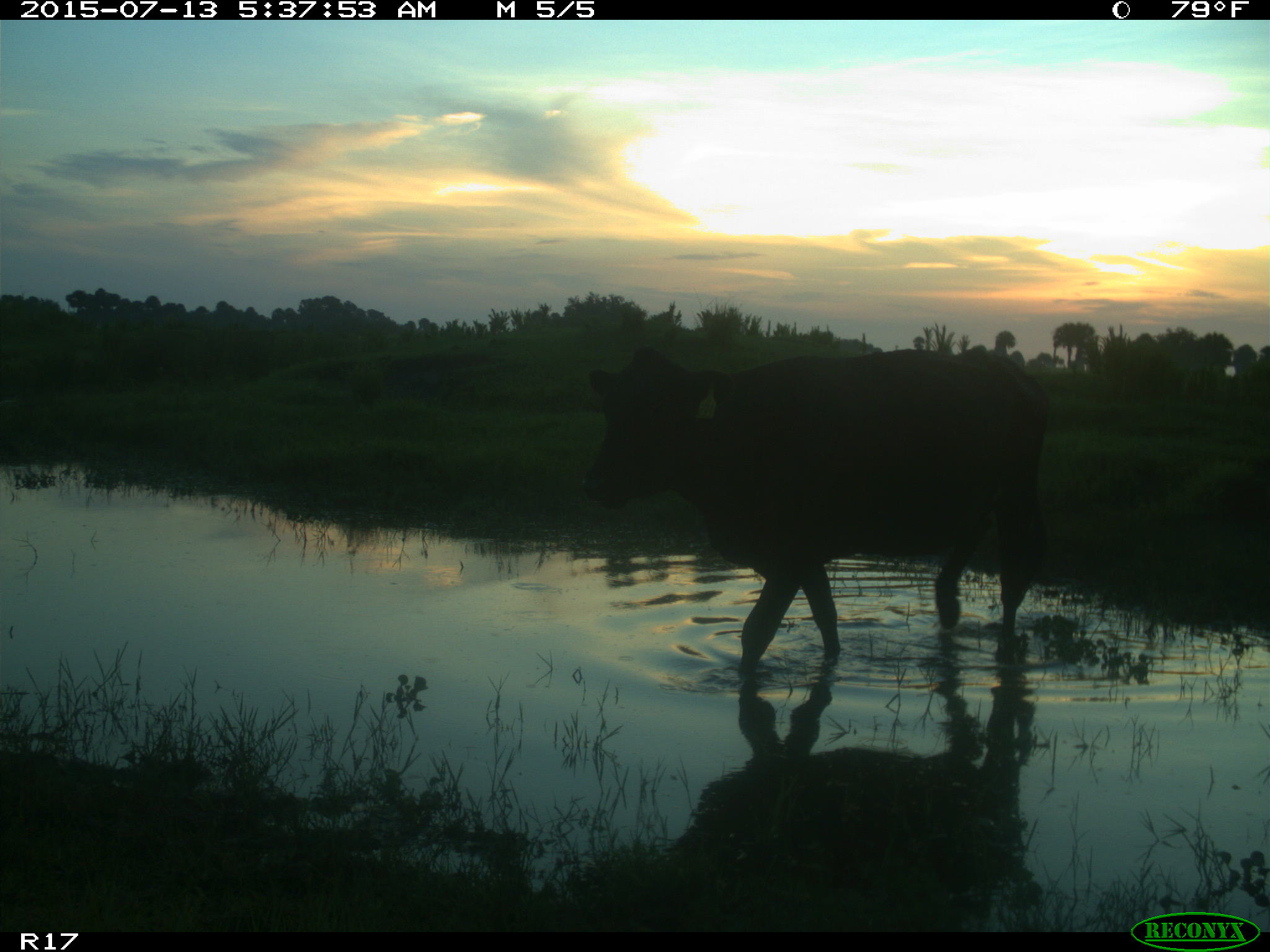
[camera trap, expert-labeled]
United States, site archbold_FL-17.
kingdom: Animalia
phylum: Chordata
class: Mammalia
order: Artiodactyla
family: Bovidae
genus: Bos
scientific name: Bos taurus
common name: domestic cow